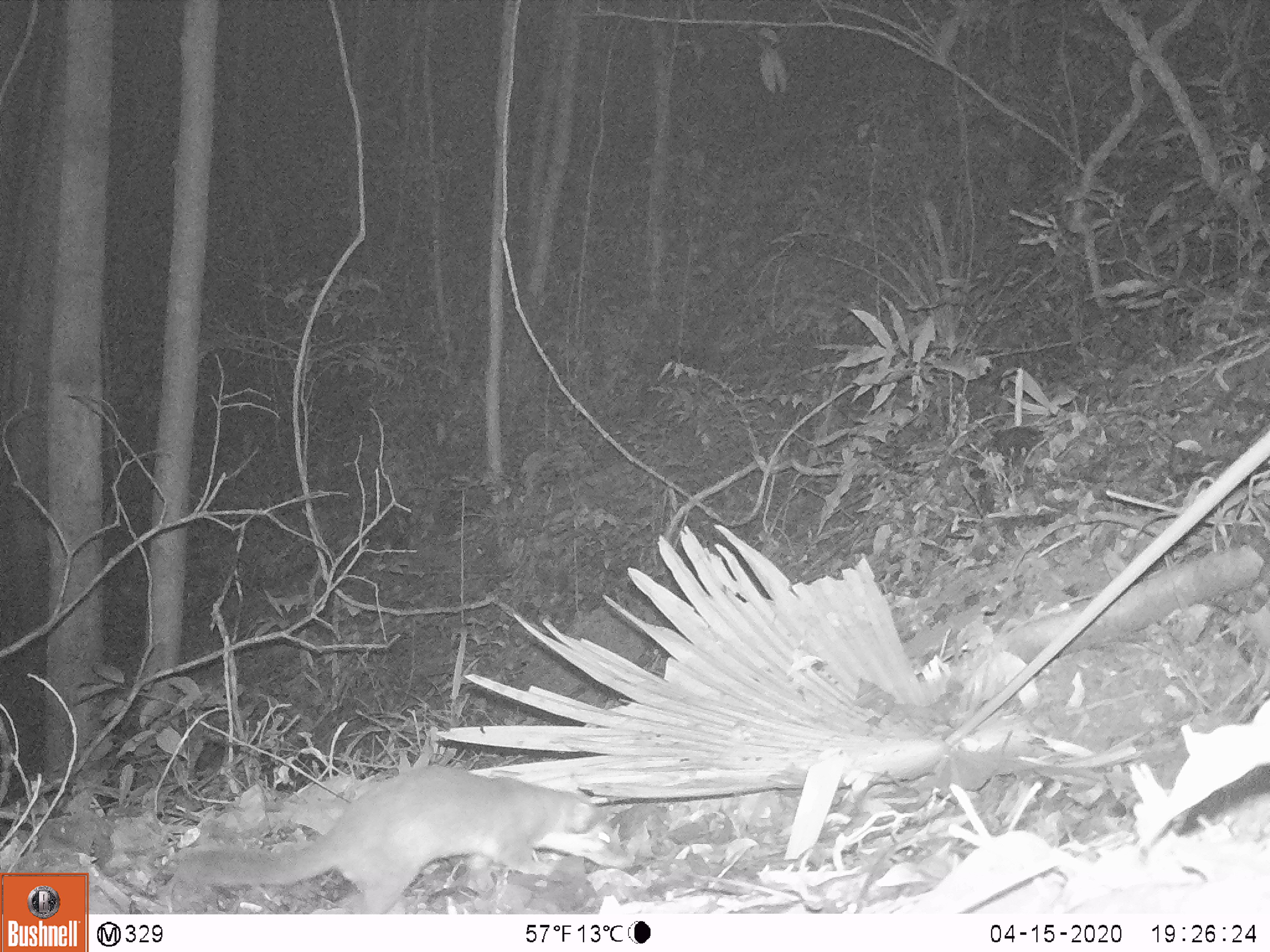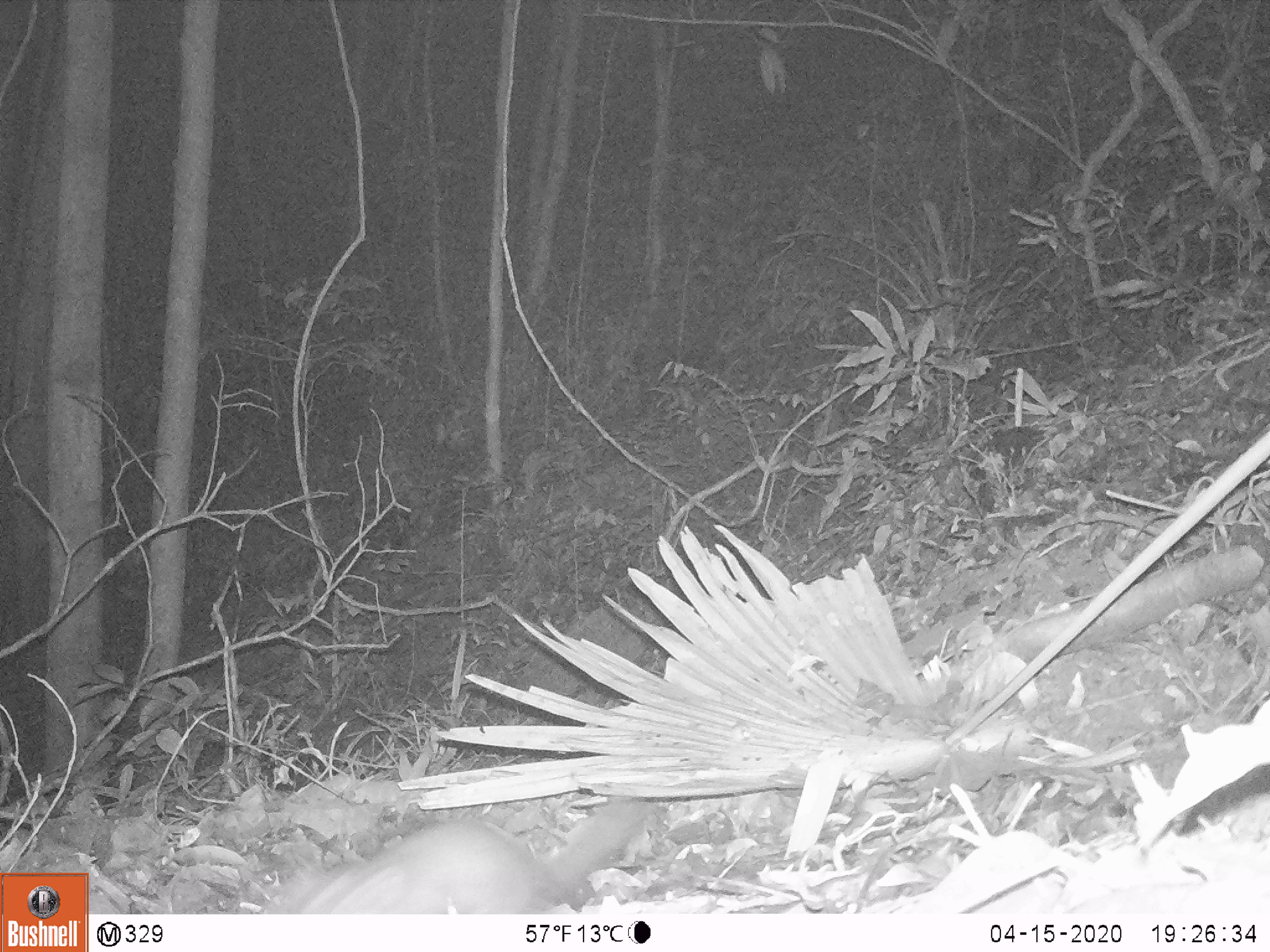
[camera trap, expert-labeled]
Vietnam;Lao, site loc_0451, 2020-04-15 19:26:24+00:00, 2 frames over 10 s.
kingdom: Animalia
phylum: Chordata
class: Mammalia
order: Carnivora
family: Mustelidae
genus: Melogale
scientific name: Melogale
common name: ferret badger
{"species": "ferret badger (Melogale)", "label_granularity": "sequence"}